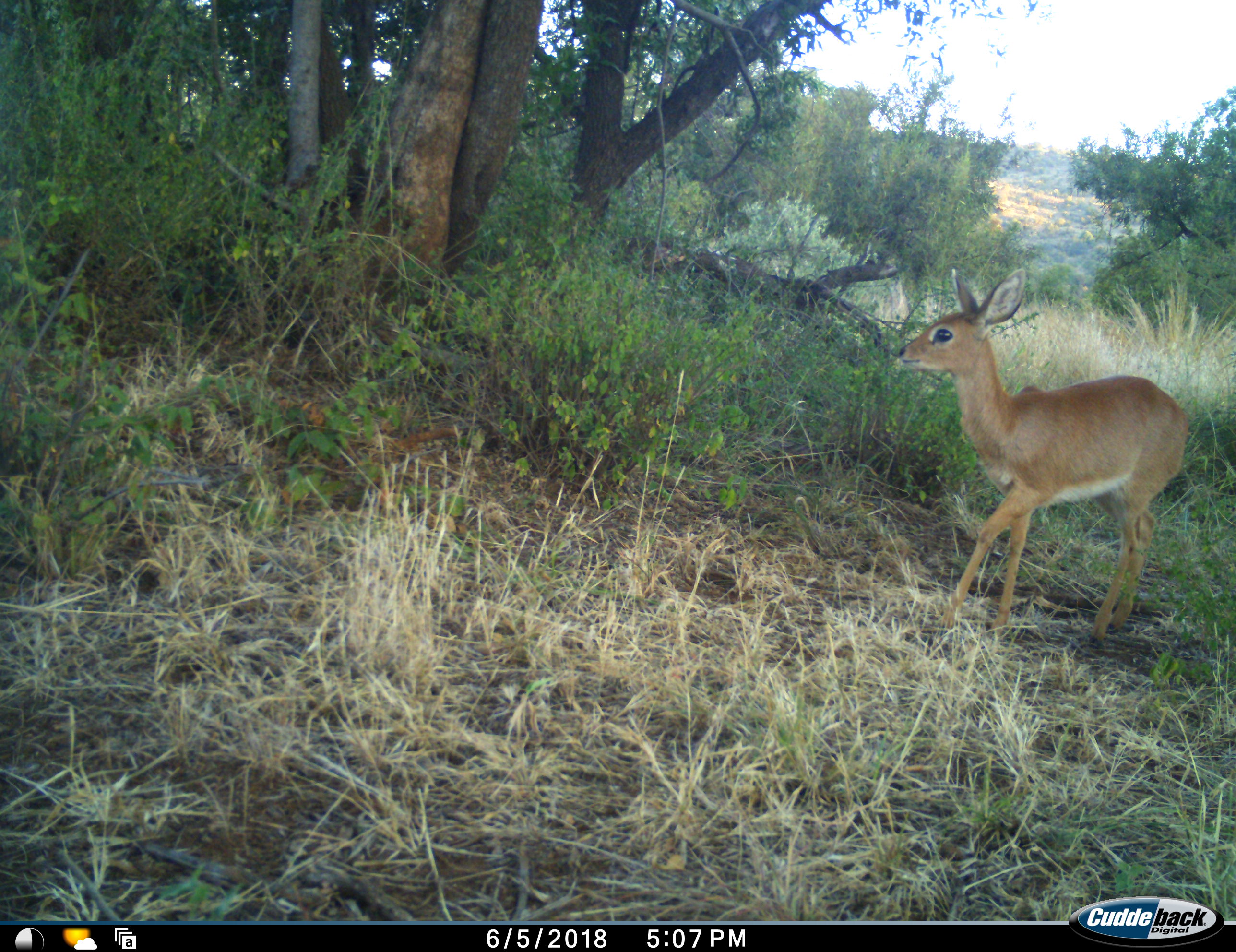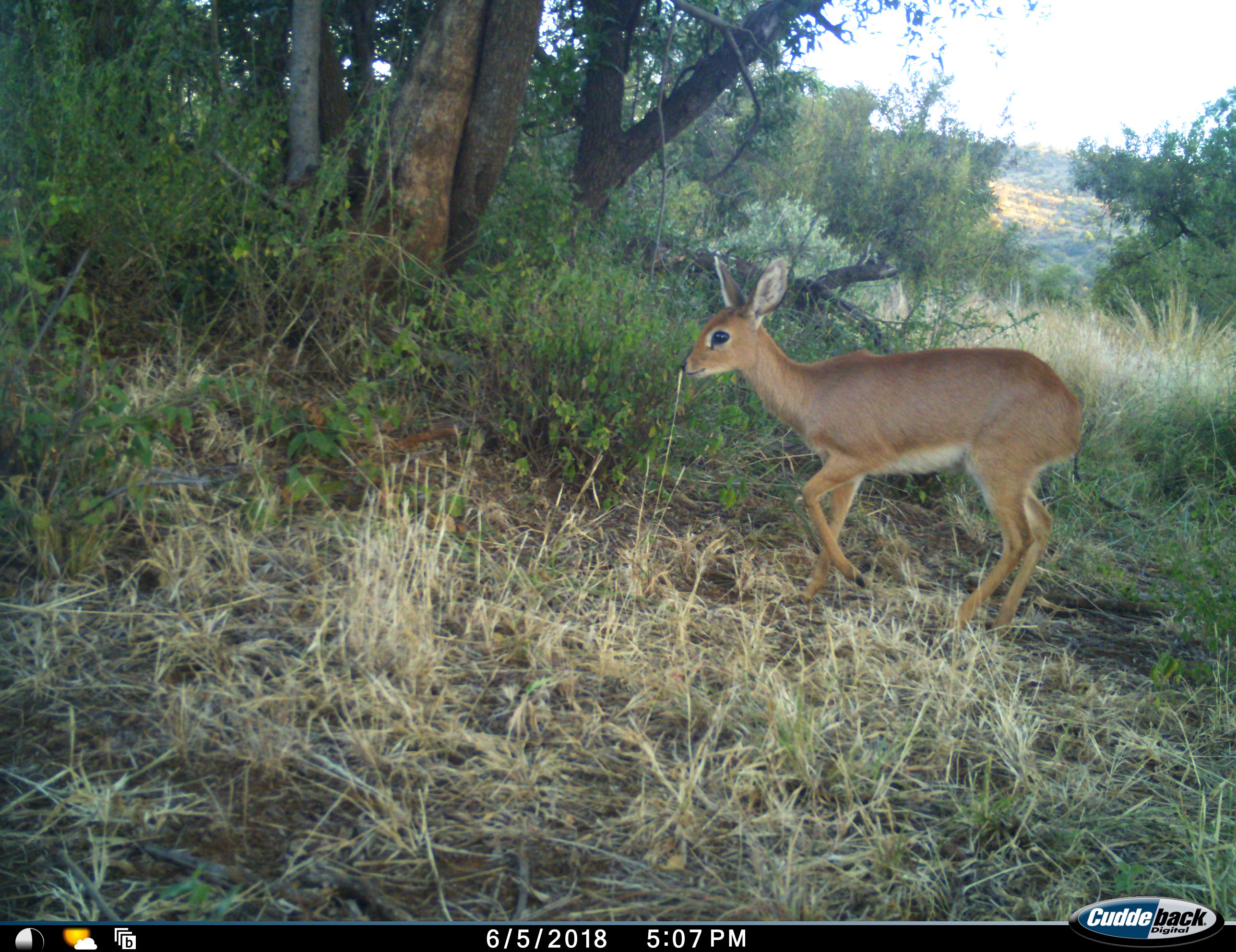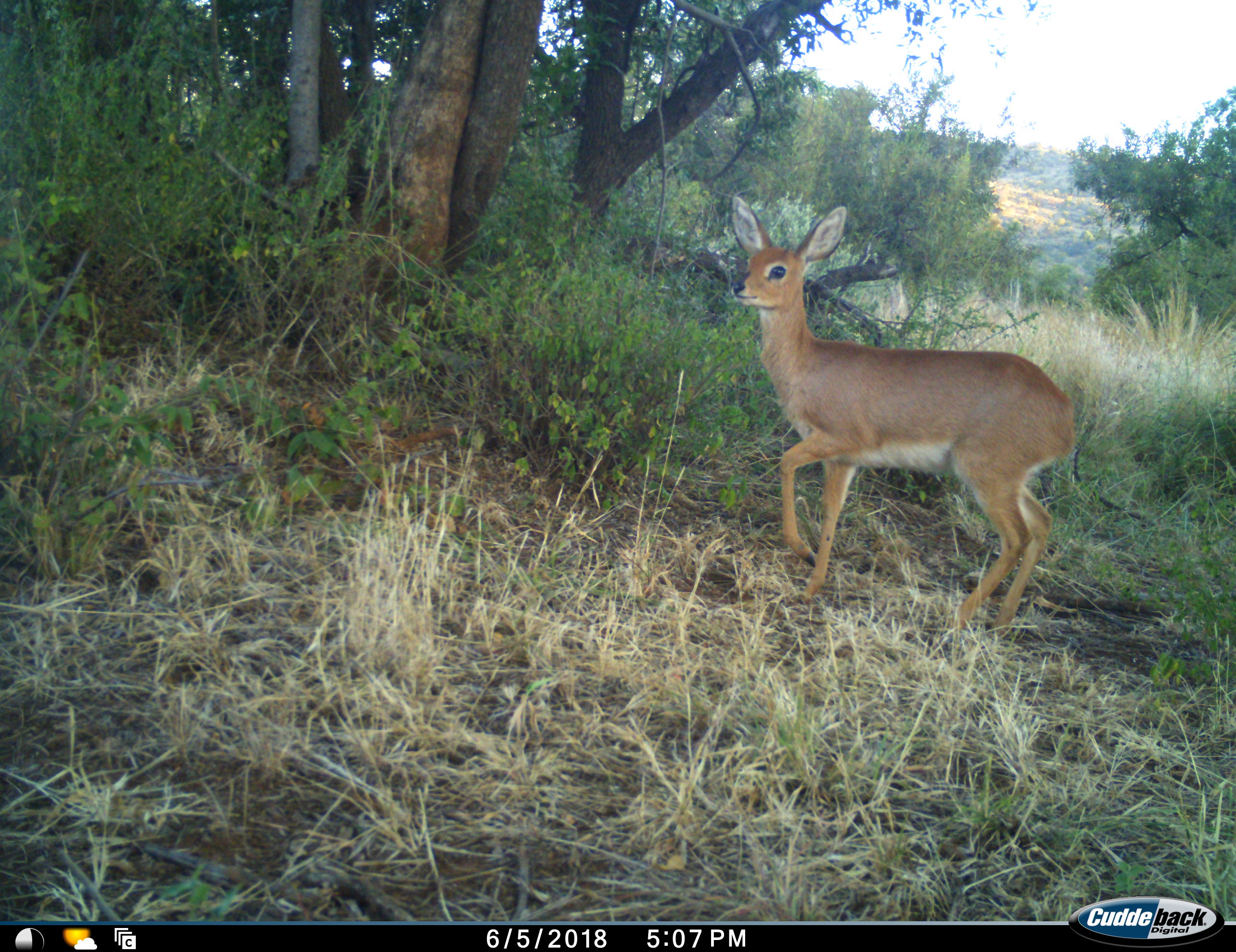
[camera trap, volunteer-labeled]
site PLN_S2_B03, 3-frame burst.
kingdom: Animalia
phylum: Chordata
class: Mammalia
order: Artiodactyla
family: Bovidae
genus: Raphicerus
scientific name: Raphicerus campestris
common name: steenbok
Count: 1.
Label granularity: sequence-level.